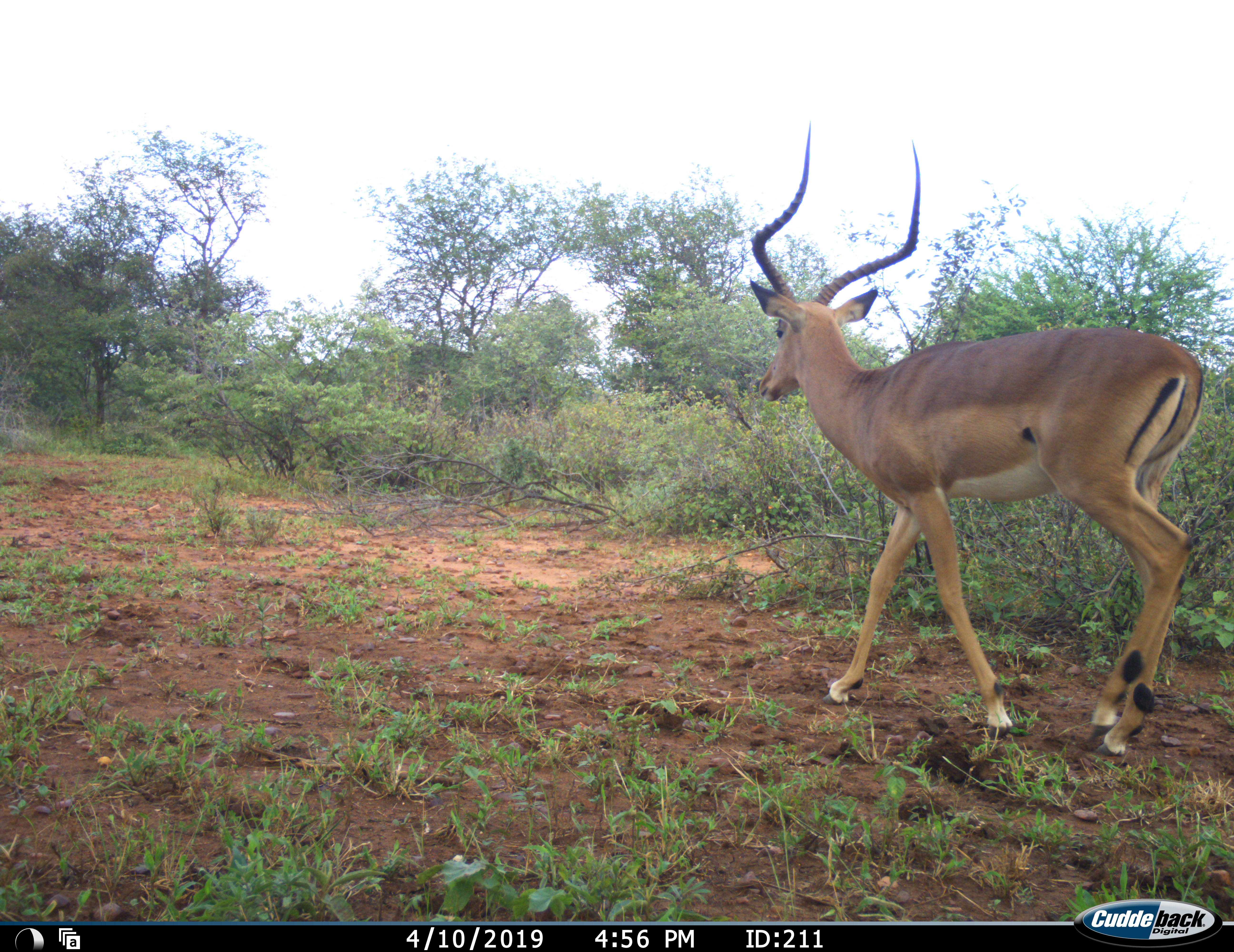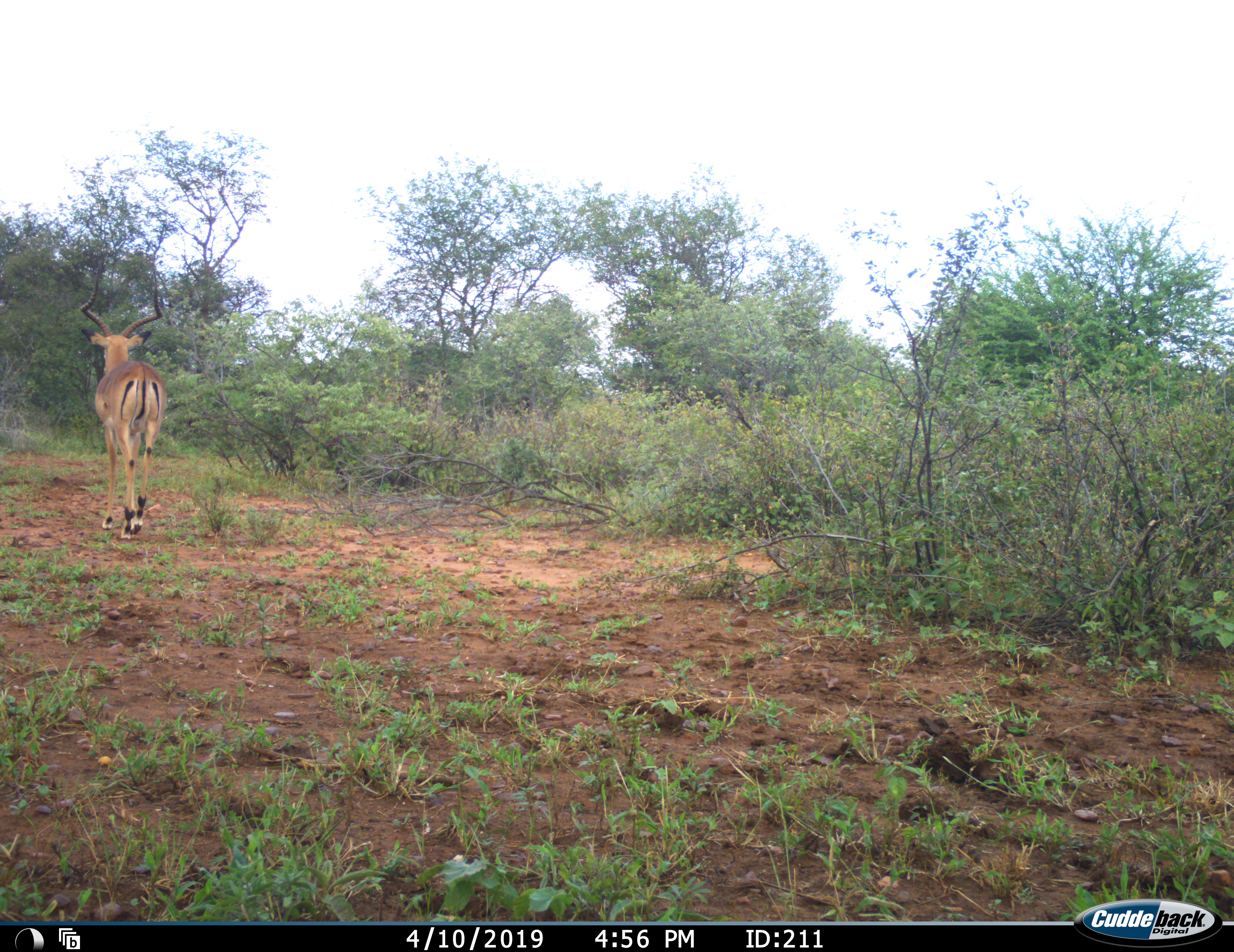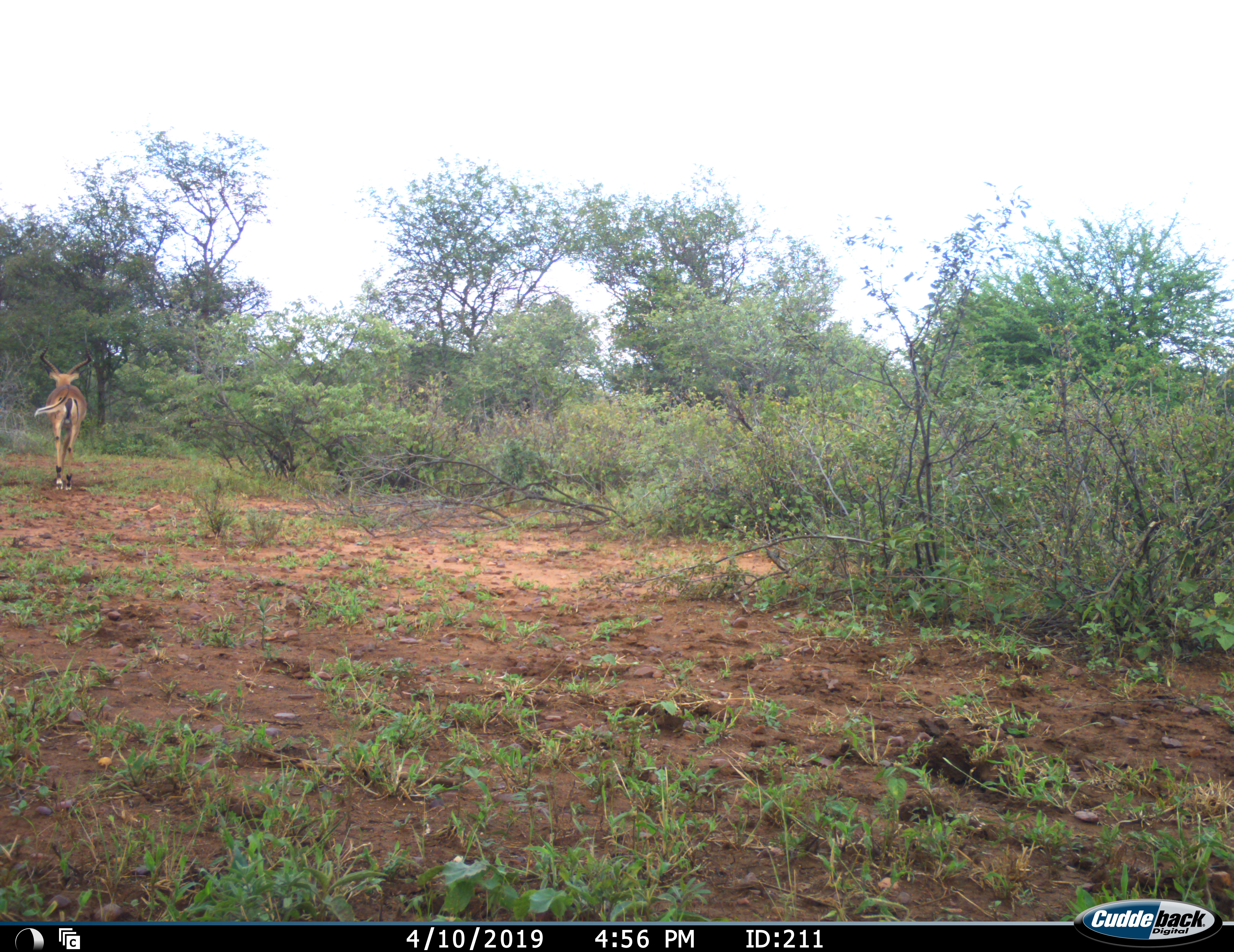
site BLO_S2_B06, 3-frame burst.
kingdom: Animalia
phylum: Chordata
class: Mammalia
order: Artiodactyla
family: Bovidae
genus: Aepyceros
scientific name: Aepyceros melampus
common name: impala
Impala (Aepyceros melampus), count 1. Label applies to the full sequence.